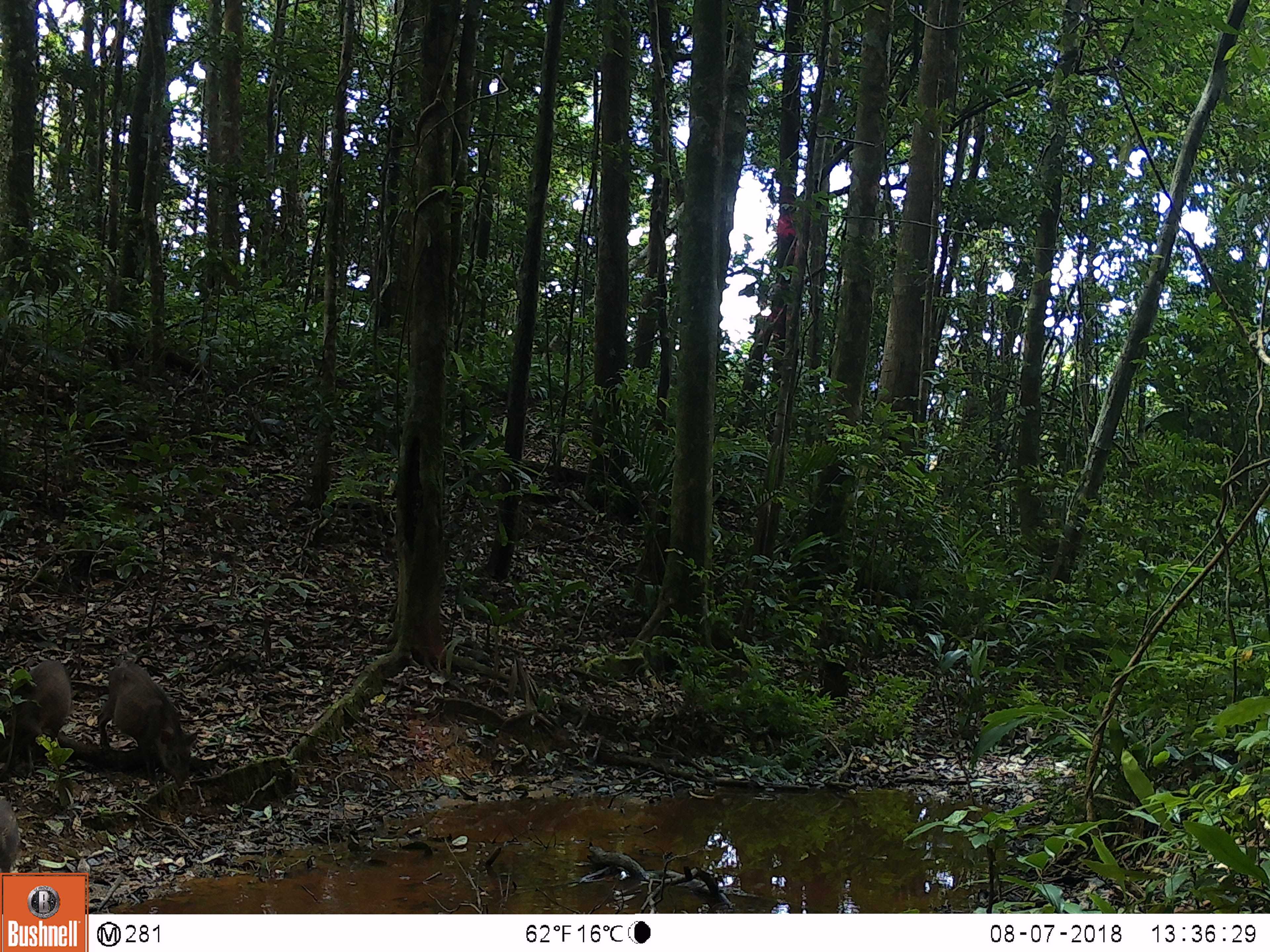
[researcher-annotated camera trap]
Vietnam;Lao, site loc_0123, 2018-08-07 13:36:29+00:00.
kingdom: Animalia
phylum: Chordata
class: Mammalia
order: Artiodactyla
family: Suidae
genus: Sus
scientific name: Sus scrofa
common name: eurasian wild pig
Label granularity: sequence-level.